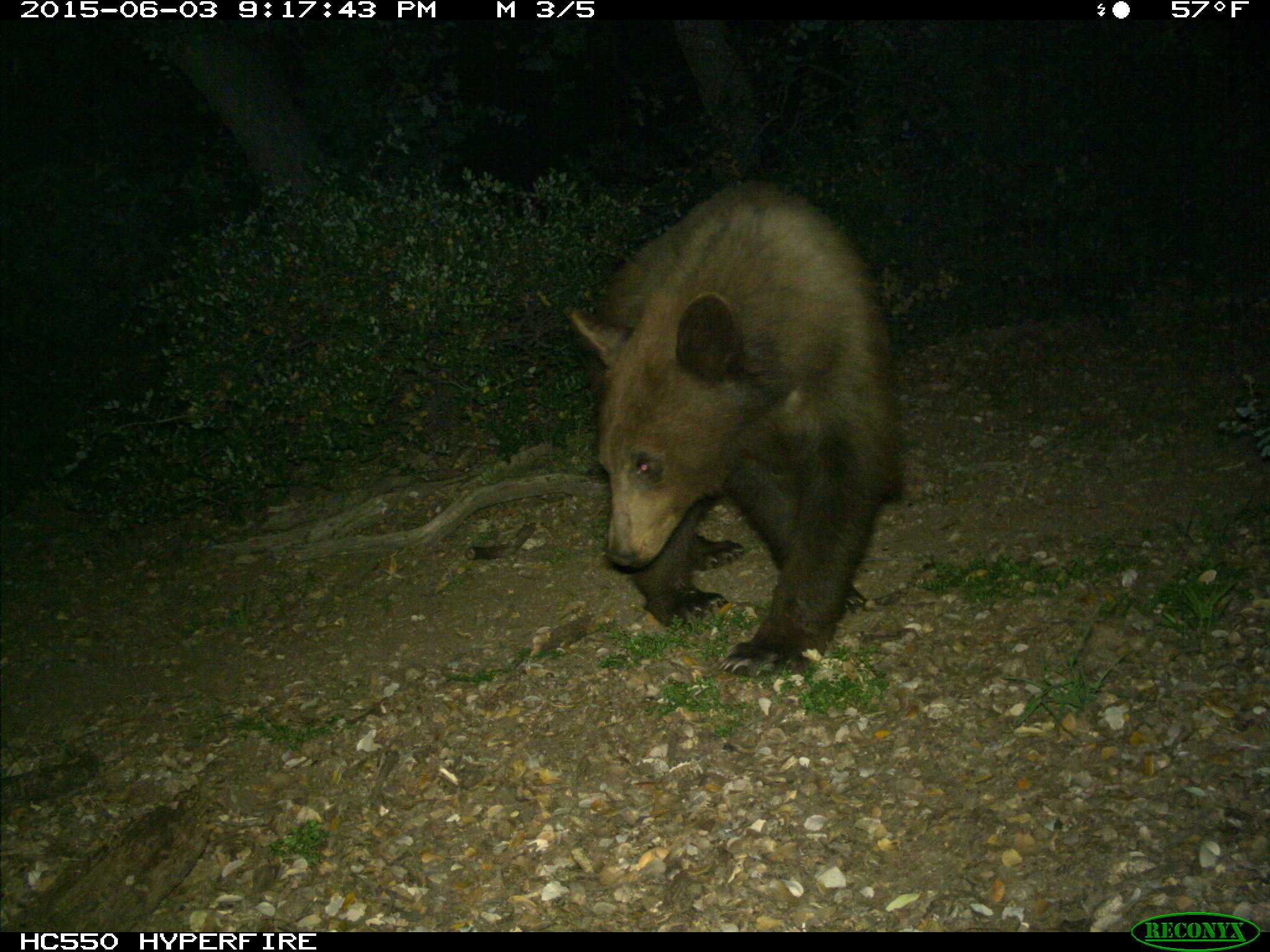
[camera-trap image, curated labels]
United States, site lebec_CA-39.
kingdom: Animalia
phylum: Chordata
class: Mammalia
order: Carnivora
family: Ursidae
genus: Ursus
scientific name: Ursus americanus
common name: american black bear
Ursus americanus (american black bear).